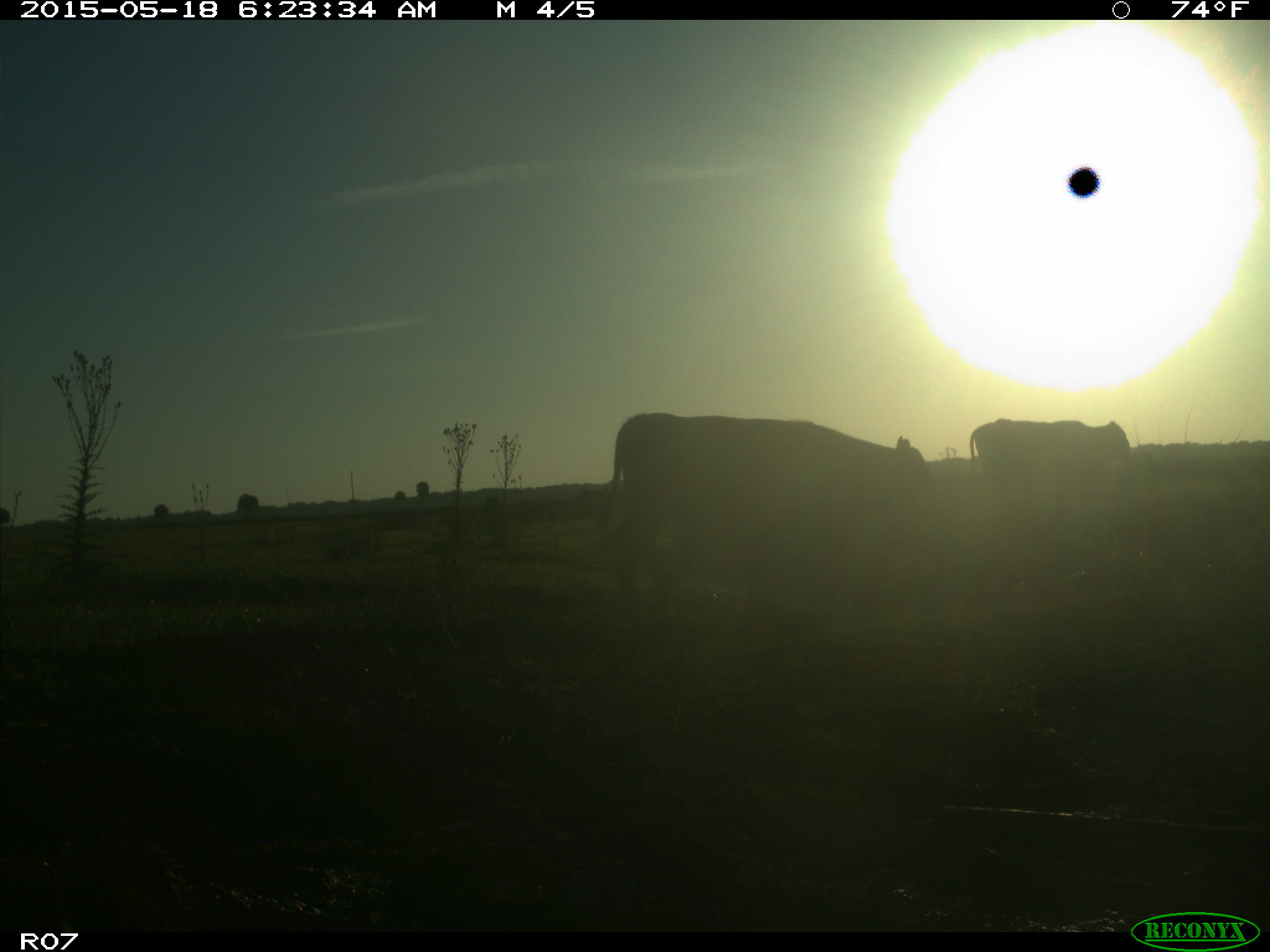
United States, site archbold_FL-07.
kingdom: Animalia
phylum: Chordata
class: Mammalia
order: Artiodactyla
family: Bovidae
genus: Bos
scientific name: Bos taurus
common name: domestic cow